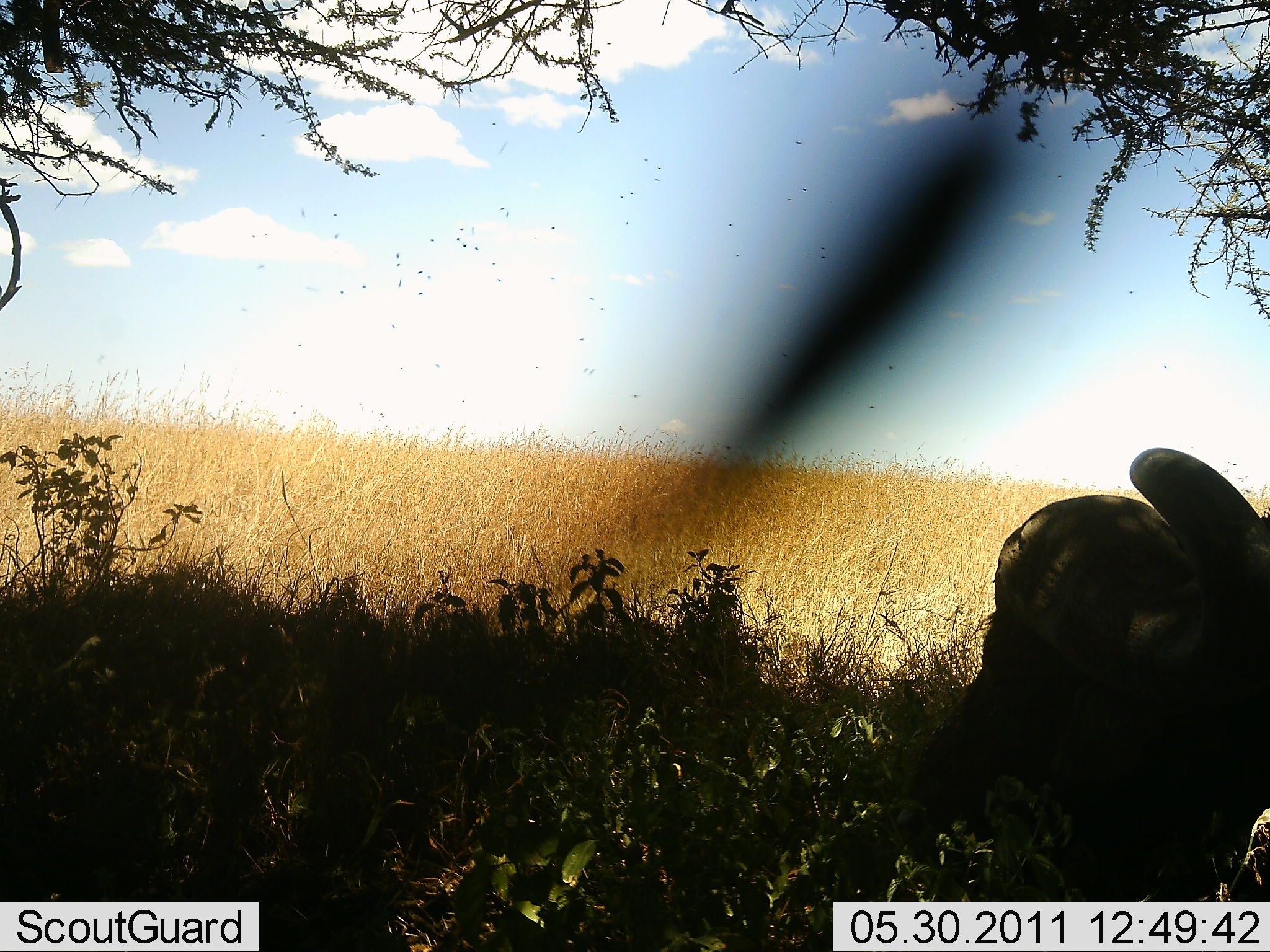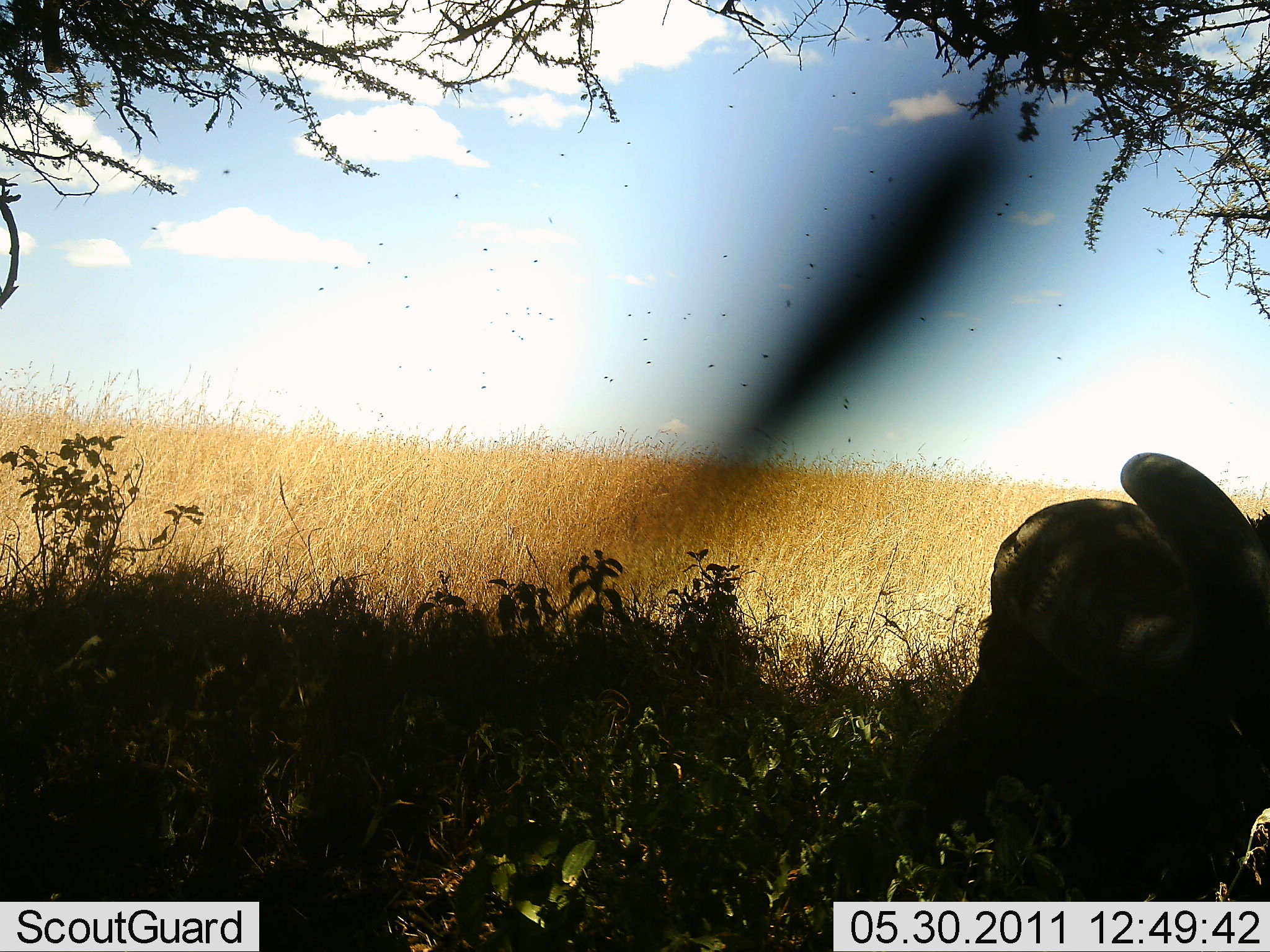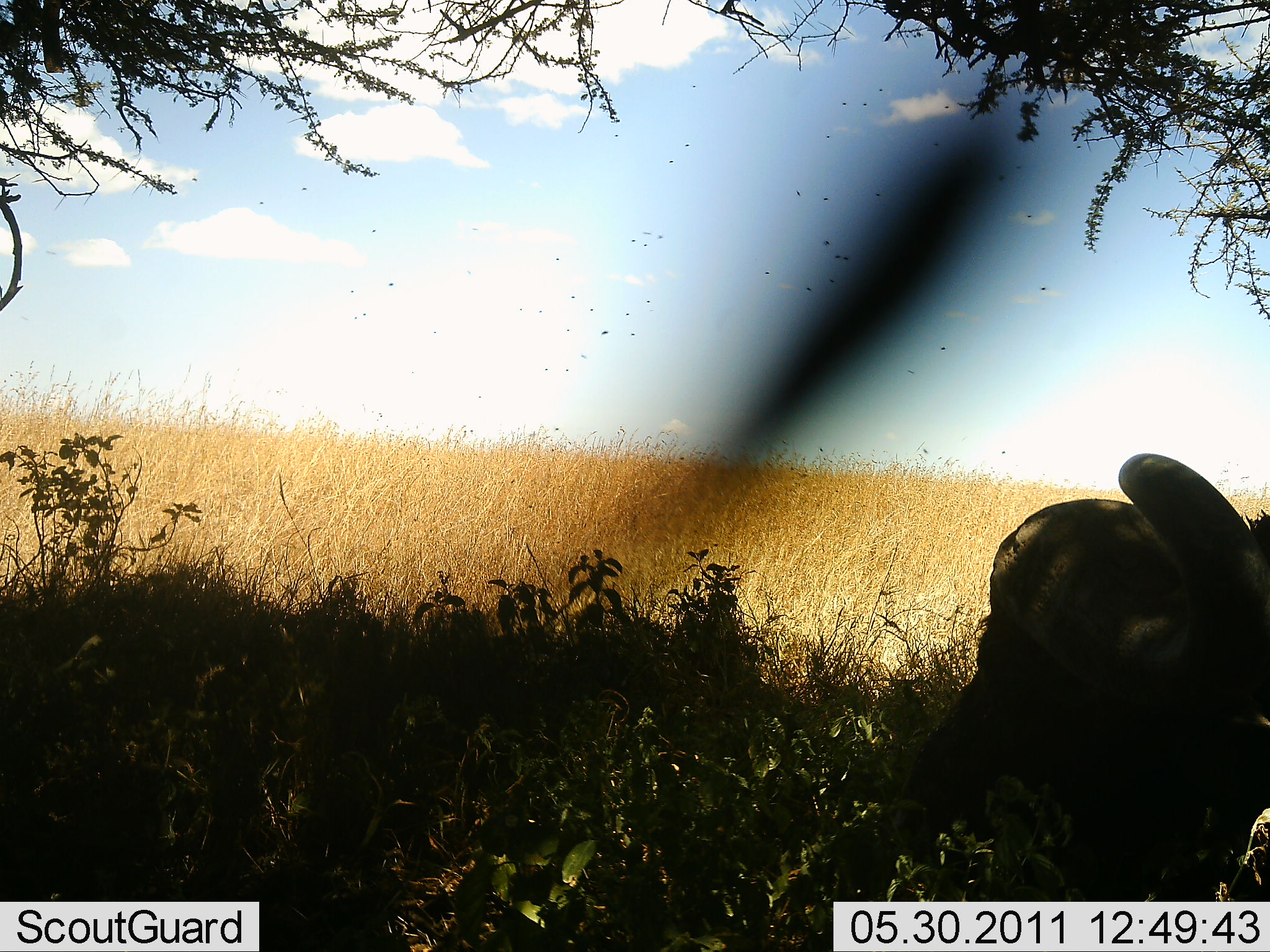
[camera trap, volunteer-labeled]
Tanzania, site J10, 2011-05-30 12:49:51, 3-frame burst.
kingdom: Animalia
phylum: Chordata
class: Mammalia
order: Artiodactyla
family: Bovidae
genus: Syncerus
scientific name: Syncerus caffer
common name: cape buffalo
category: buffalo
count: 1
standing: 0%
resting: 58%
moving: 0%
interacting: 0%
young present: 0%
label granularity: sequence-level